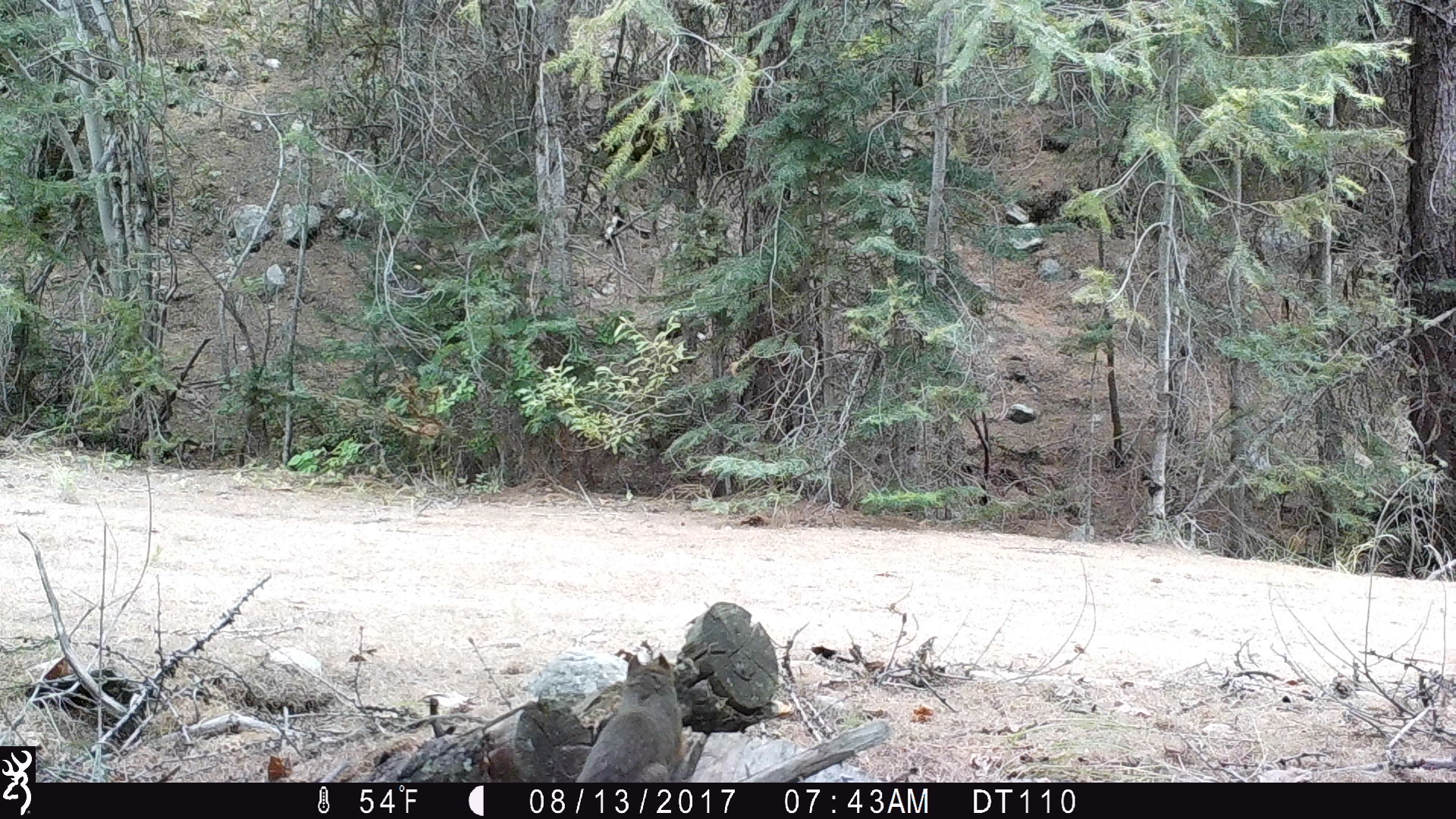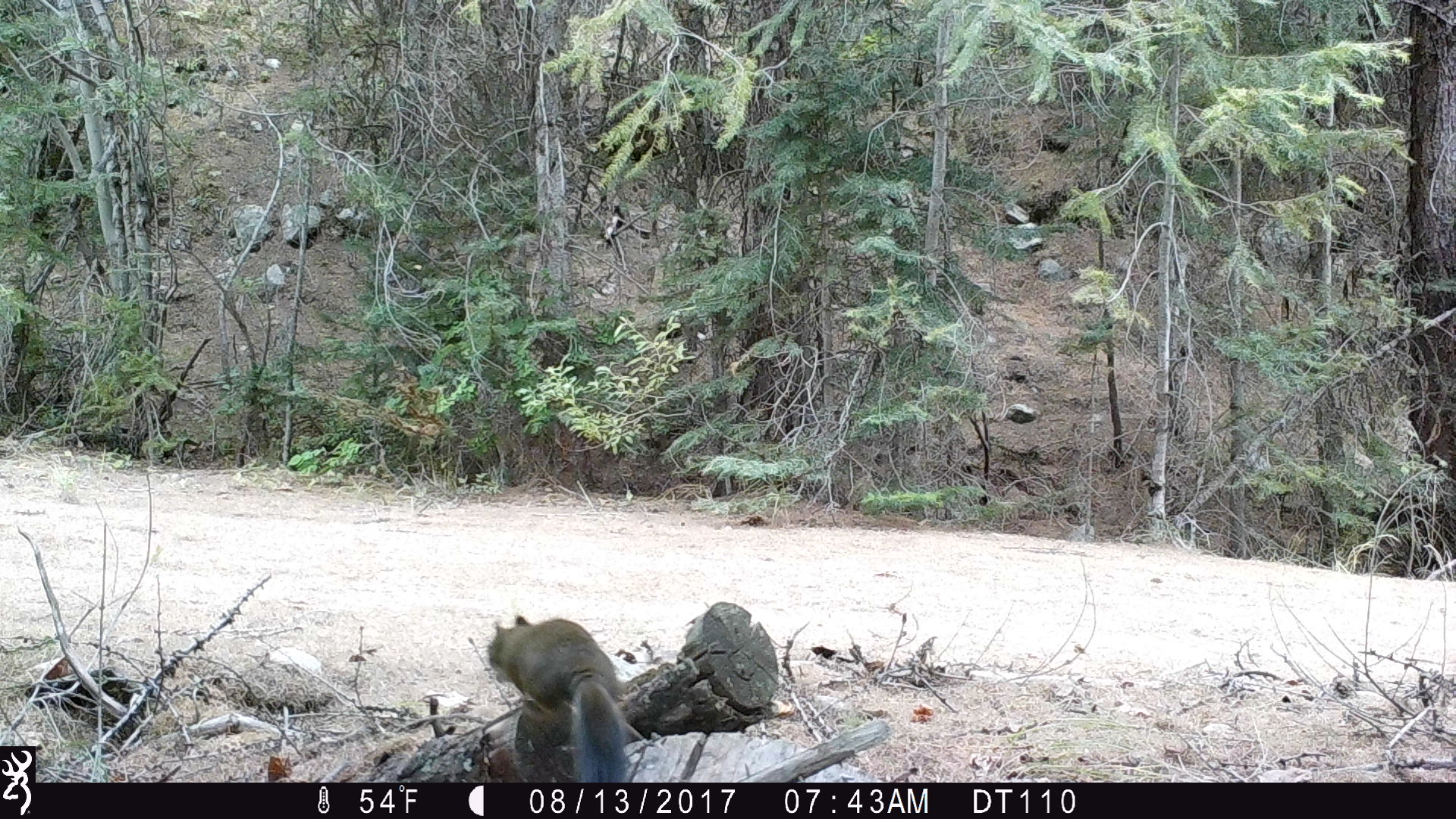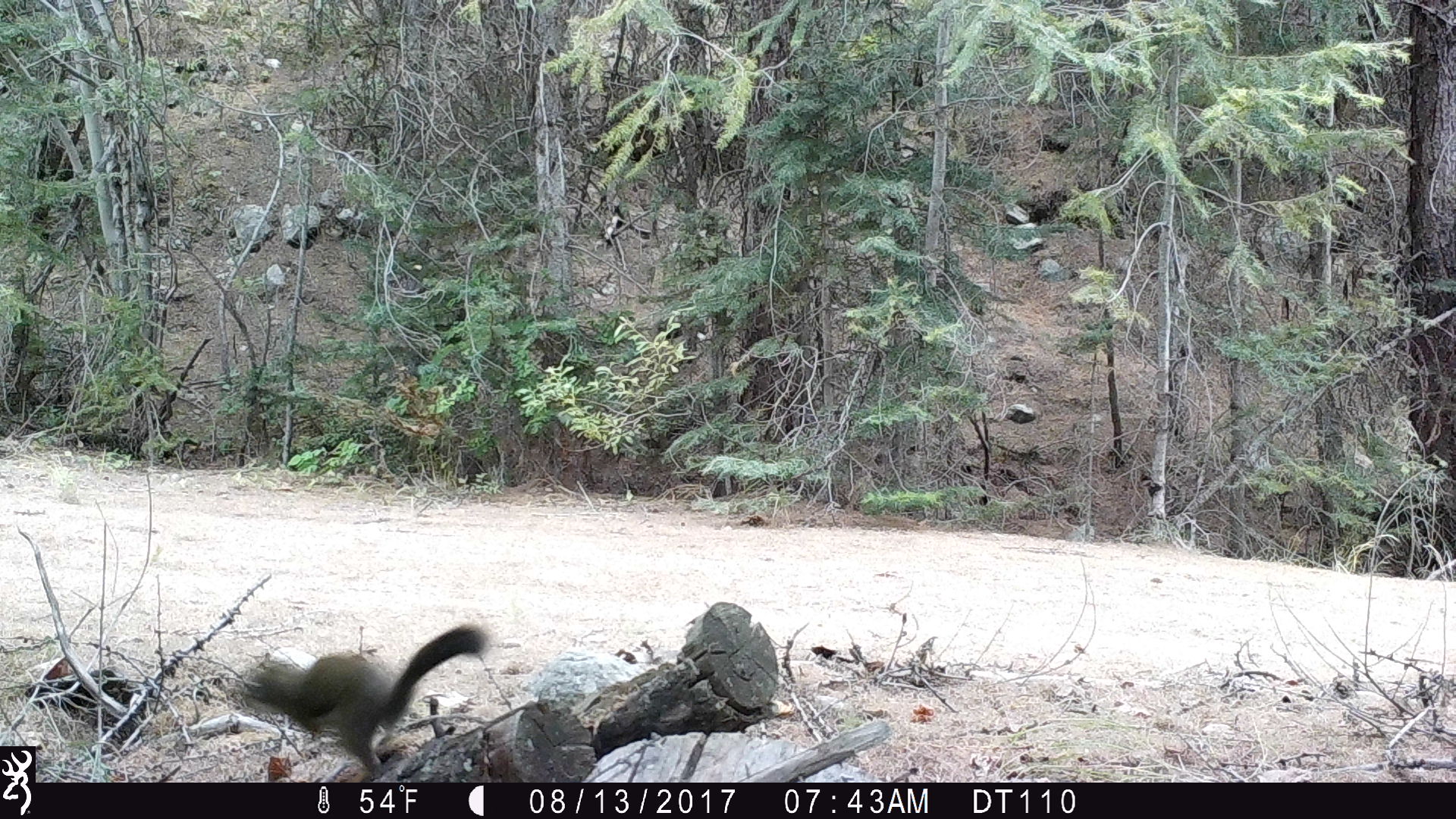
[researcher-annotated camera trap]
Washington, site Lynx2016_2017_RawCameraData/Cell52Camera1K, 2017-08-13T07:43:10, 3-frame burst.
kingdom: Animalia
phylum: Chordata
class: Mammalia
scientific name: Mammalia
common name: small mammal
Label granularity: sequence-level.